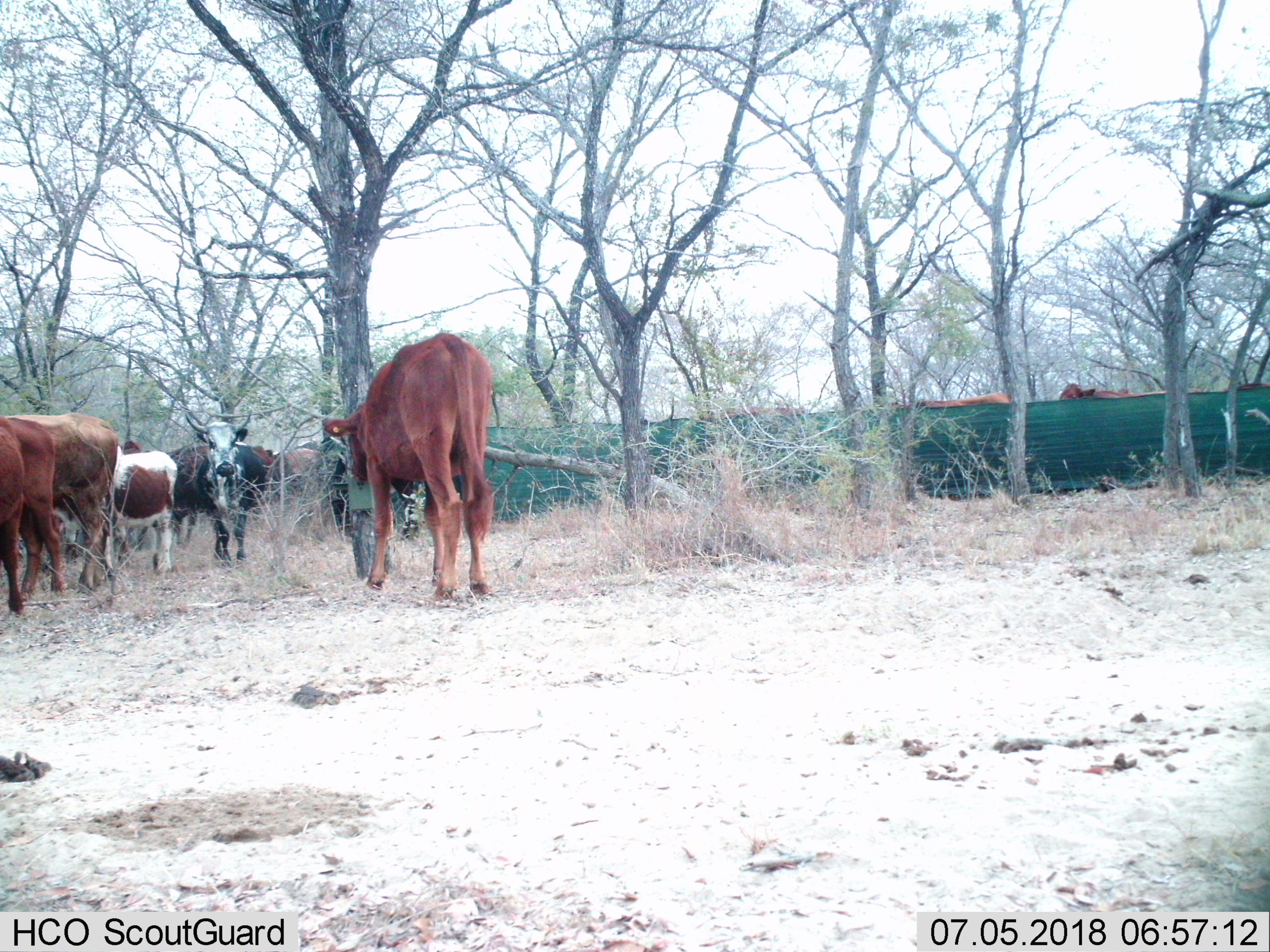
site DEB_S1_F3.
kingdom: Animalia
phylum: Chordata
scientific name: Vertebrata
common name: domestic animal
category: domesticanimal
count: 10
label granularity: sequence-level